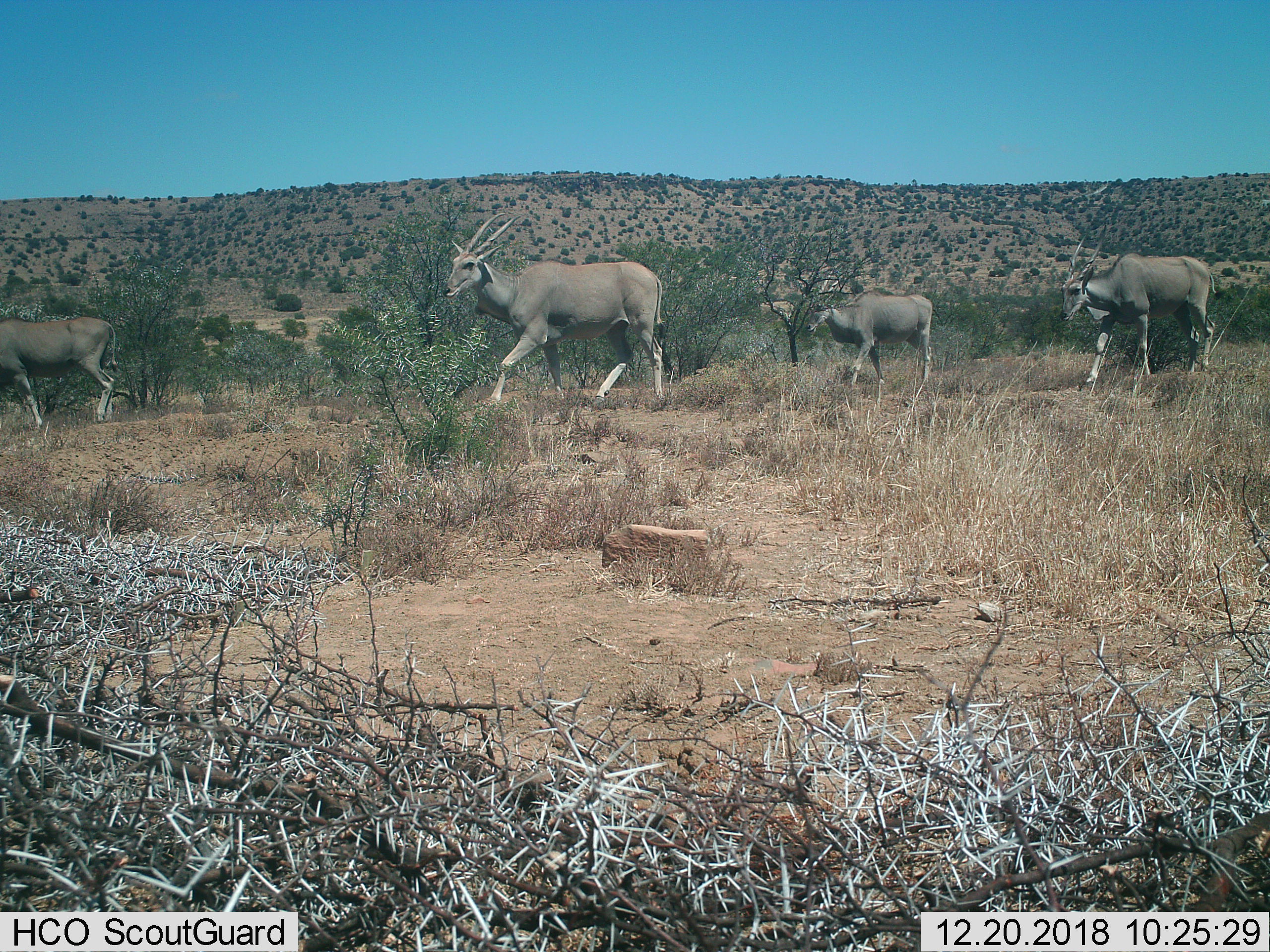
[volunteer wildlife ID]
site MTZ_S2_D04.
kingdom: Animalia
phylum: Chordata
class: Mammalia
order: Artiodactyla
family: Bovidae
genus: Tragelaphus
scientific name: Tragelaphus oryx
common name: eland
Eland (Tragelaphus oryx), count 4. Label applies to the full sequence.